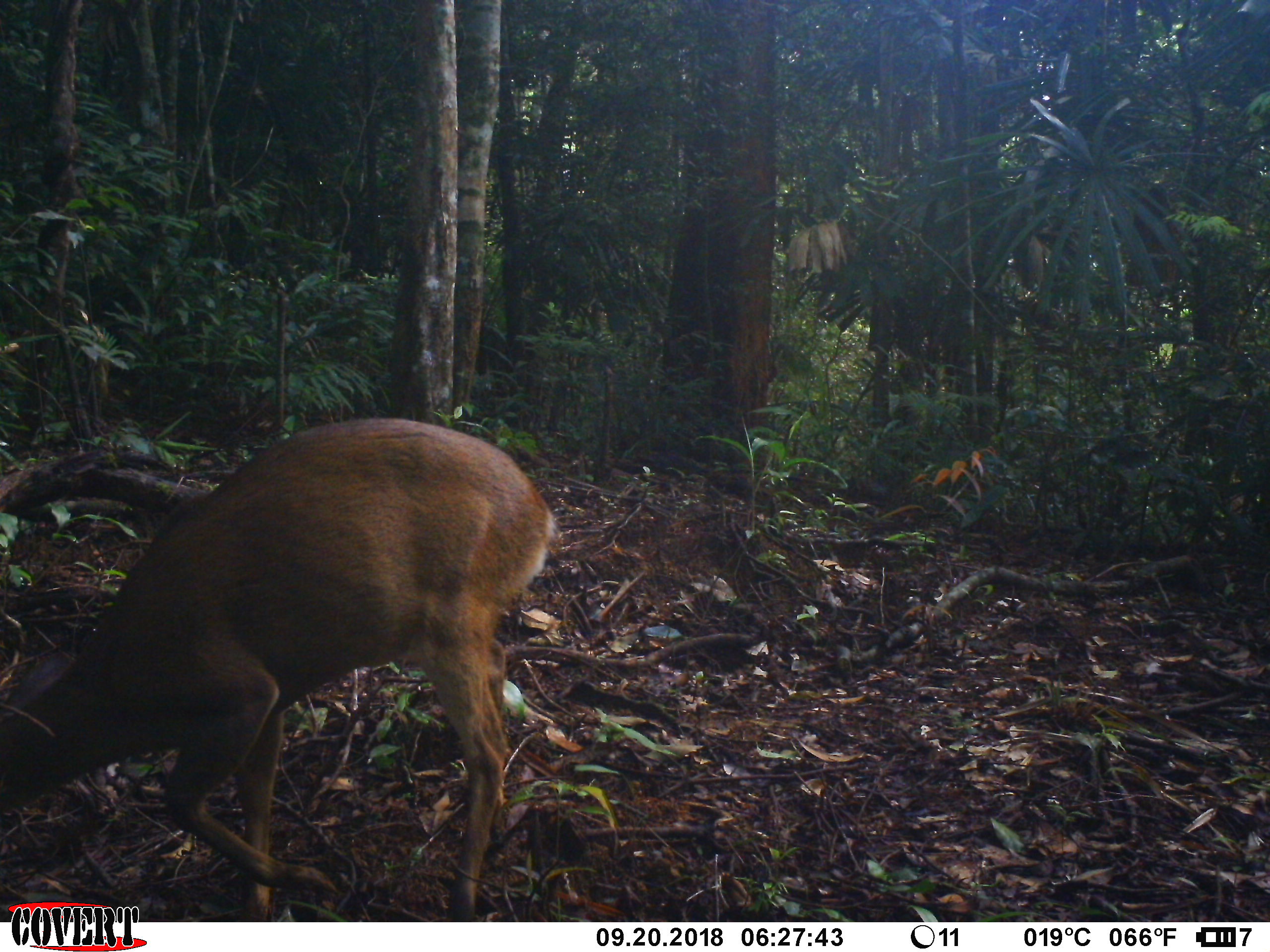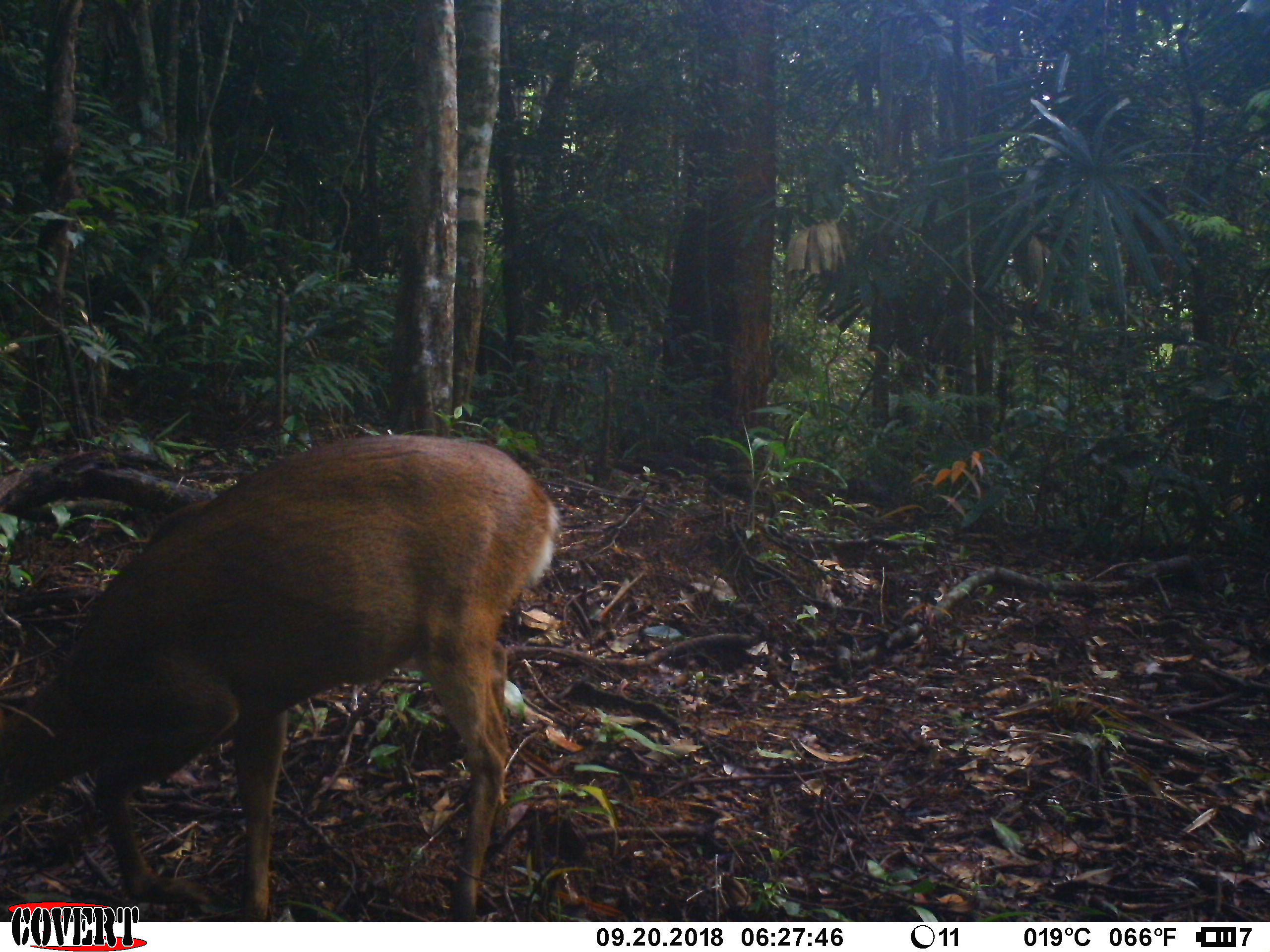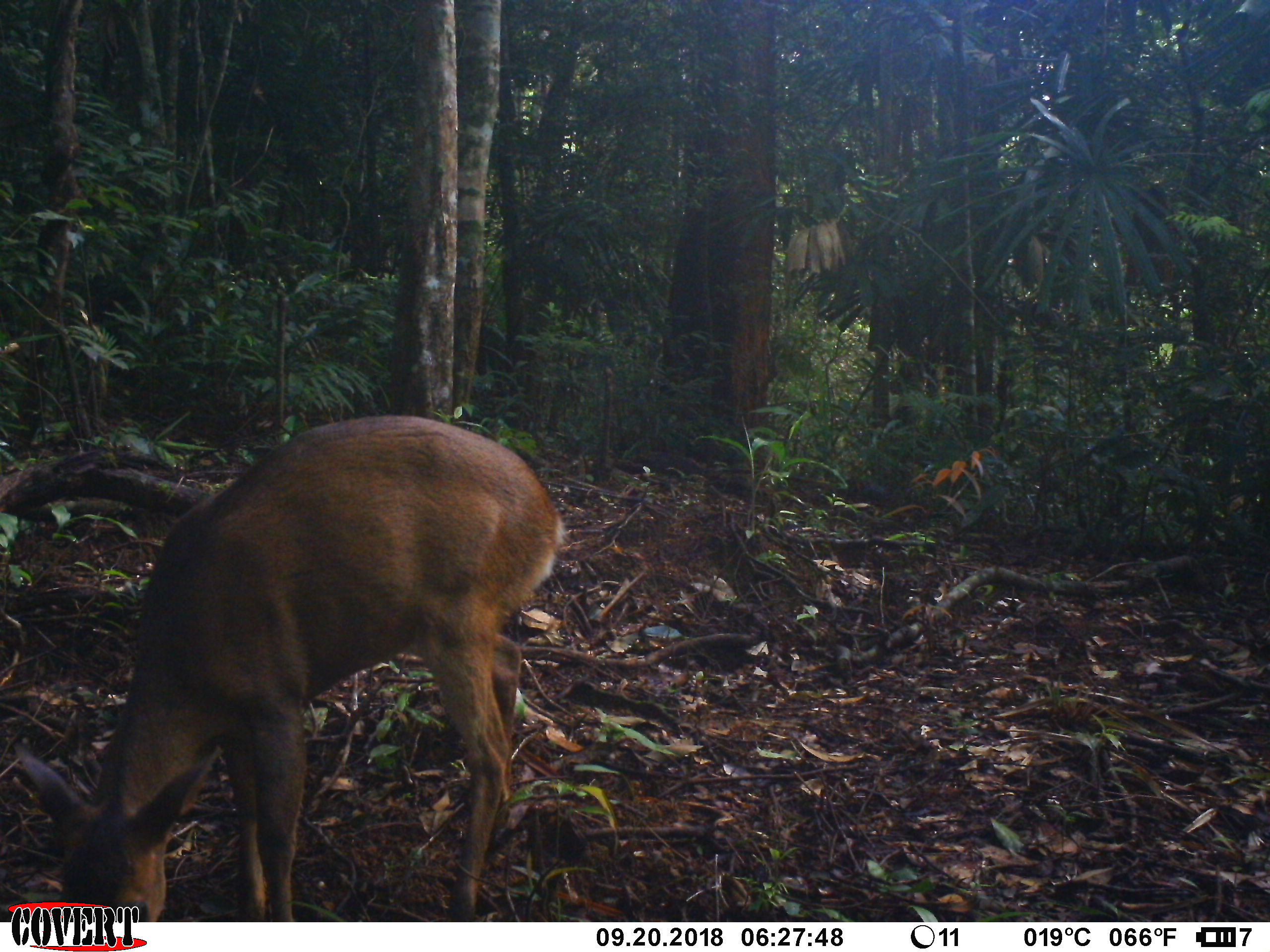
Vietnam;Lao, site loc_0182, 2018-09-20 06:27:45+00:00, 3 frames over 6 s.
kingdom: Animalia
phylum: Chordata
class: Mammalia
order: Artiodactyla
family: Cervidae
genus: Muntiacus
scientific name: Muntiacus vuquangensis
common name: large-antlered muntjac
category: large antlered muntjac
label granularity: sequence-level